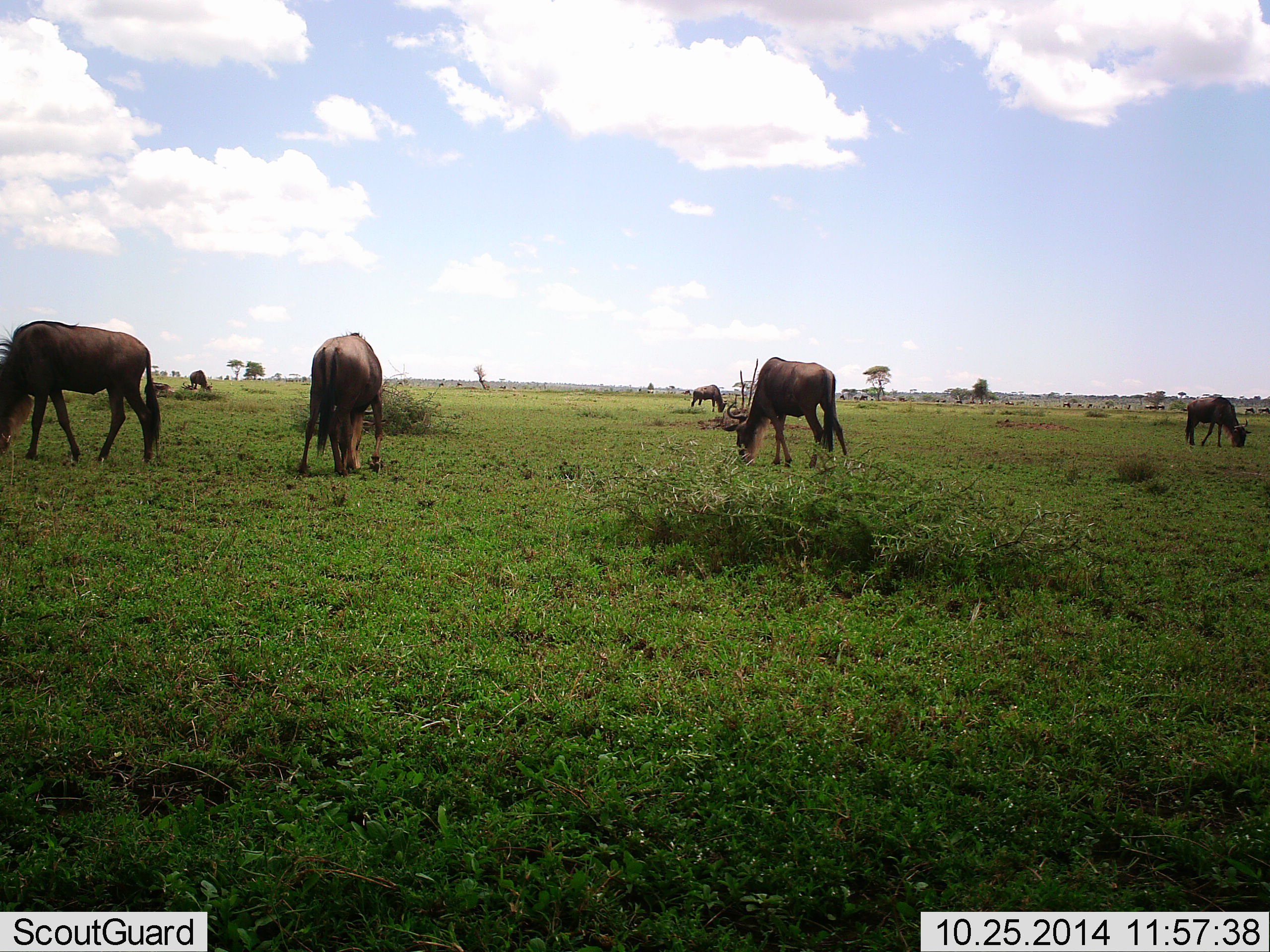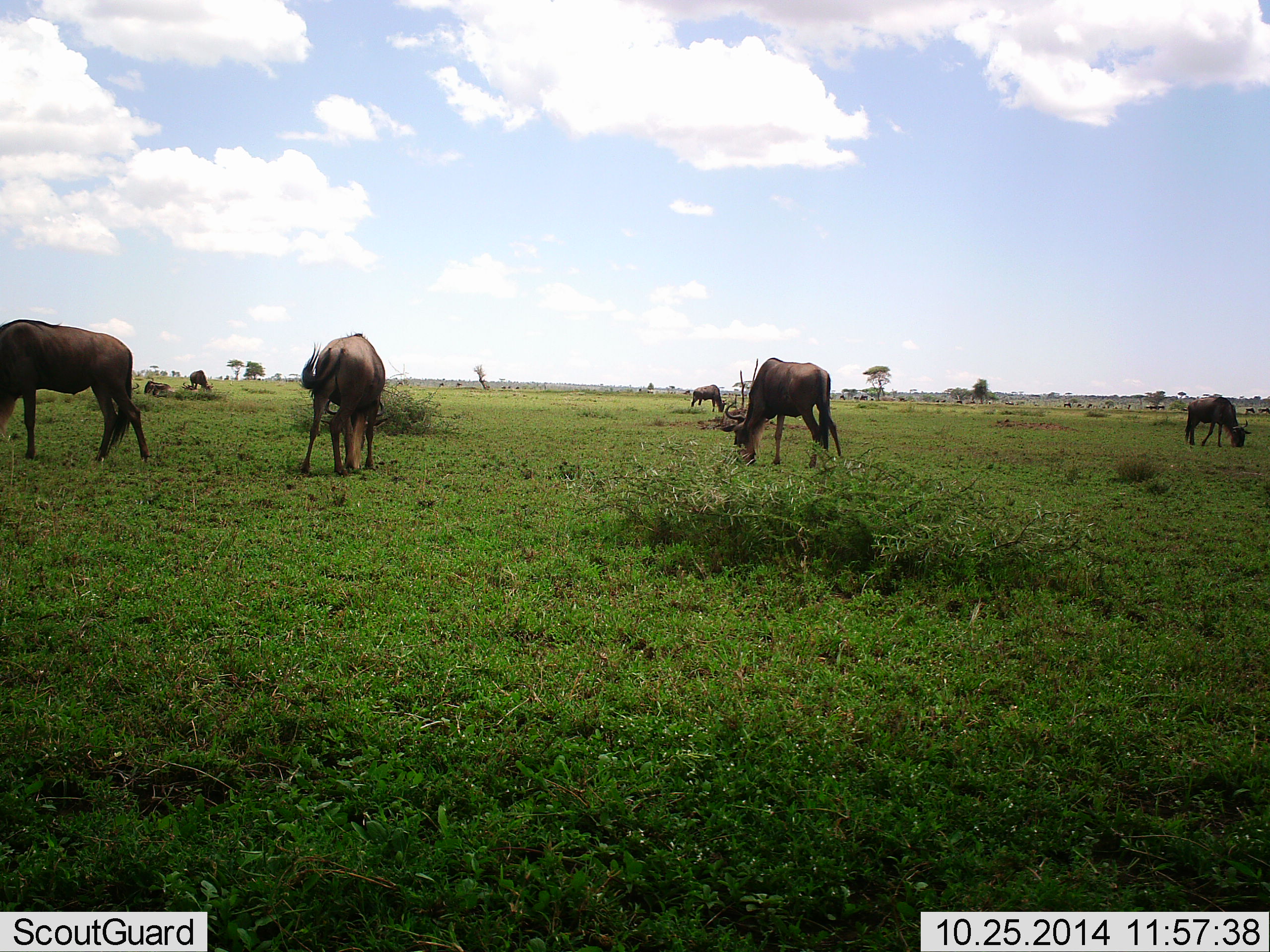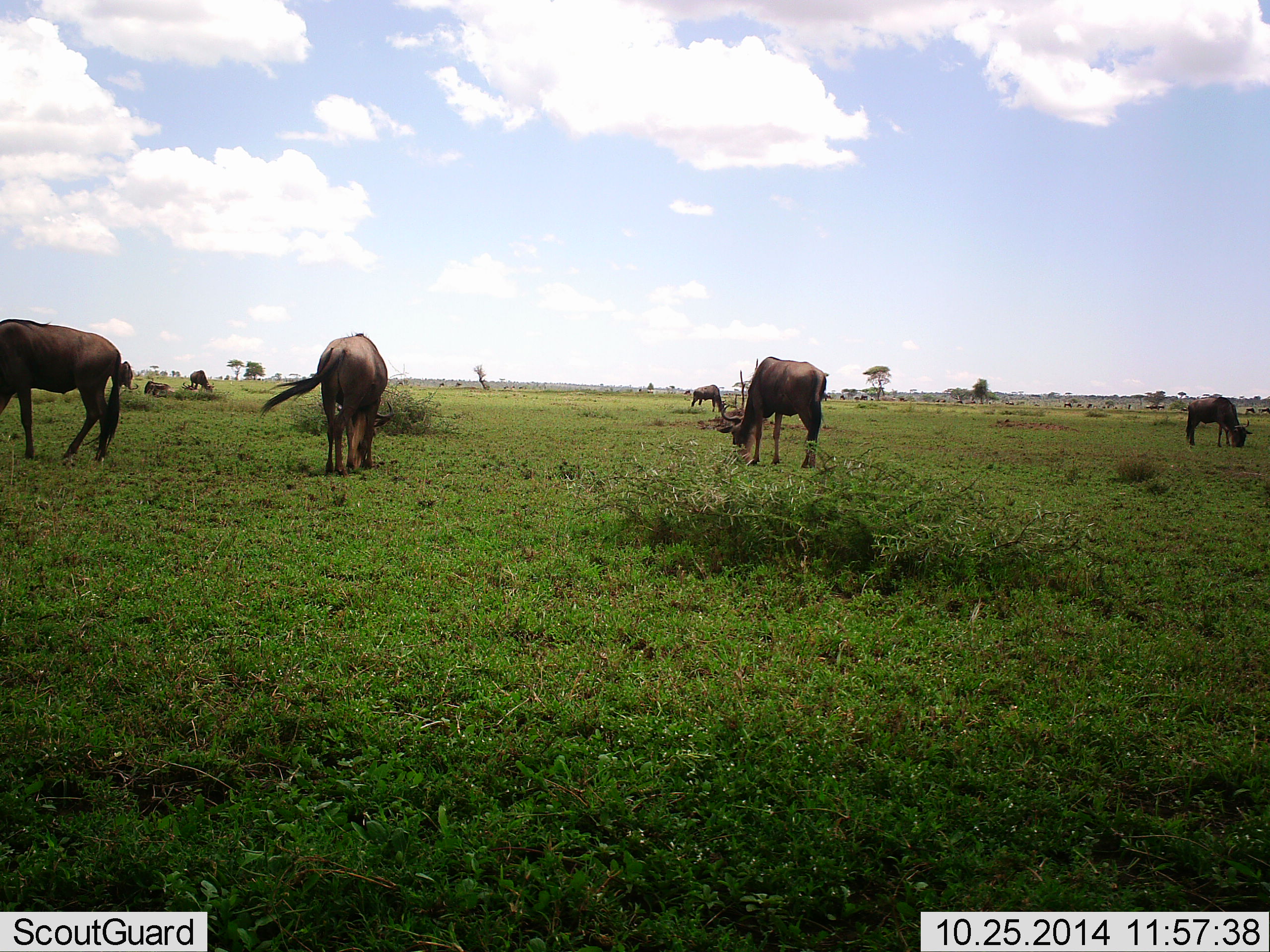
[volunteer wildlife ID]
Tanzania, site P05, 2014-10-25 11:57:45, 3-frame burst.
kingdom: Animalia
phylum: Chordata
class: Mammalia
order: Artiodactyla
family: Bovidae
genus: Connochaetes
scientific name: Connochaetes taurinus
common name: blue wildebeest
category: wildebeest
Wildebeest (blue wildebeest) (Connochaetes taurinus), count 7. Behavior (volunteer vote fractions): standing 30%, resting 20%, moving 0%, interacting 0%. Young present (vote fraction): 0%. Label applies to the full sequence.